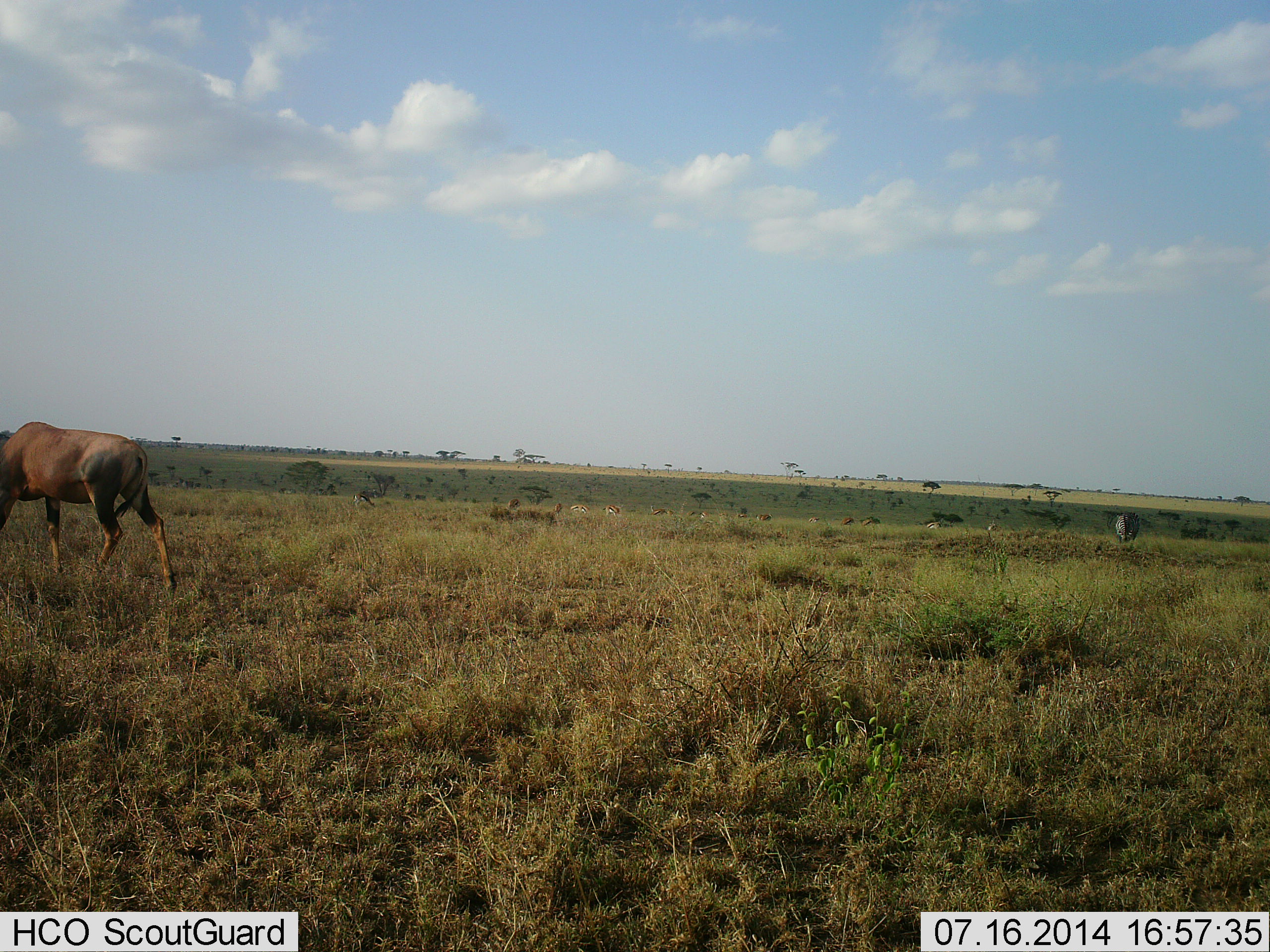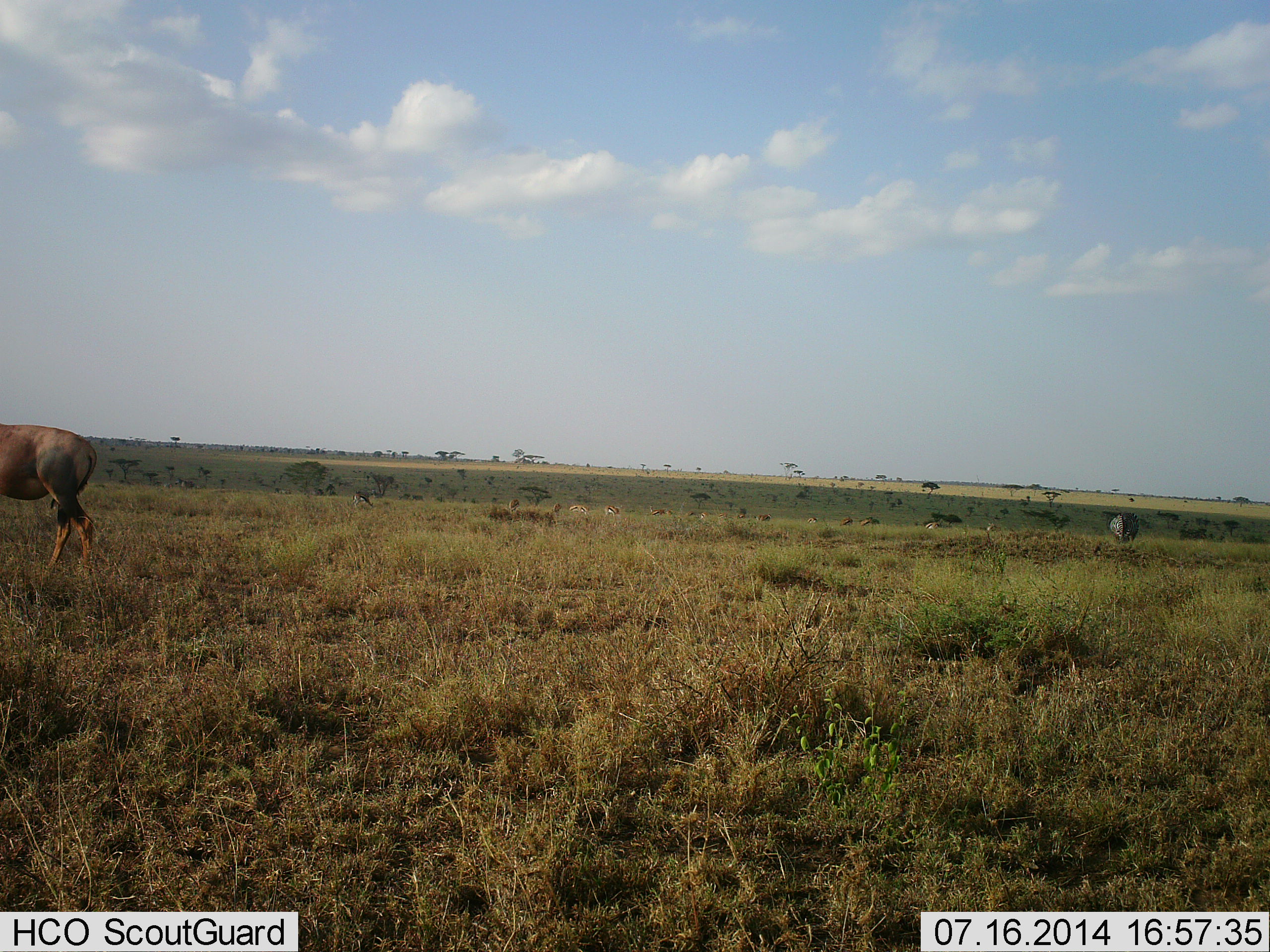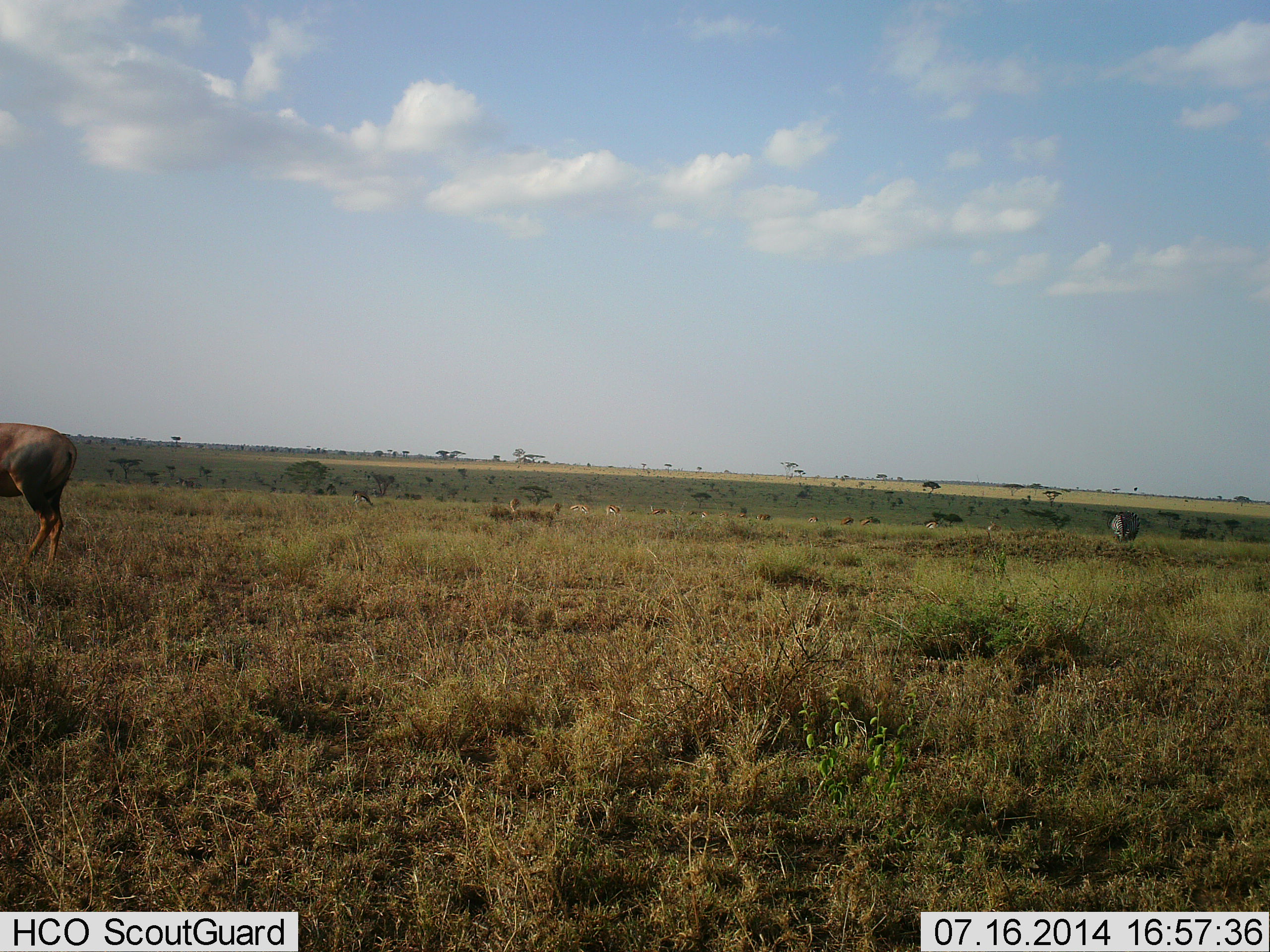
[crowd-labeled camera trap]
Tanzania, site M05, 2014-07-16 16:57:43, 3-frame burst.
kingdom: Animalia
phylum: Chordata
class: Mammalia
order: Artiodactyla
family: Bovidae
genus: Damaliscus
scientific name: Damaliscus lunatus jimela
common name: topi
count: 1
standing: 13%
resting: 0%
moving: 93%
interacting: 0%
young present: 0%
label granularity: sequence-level